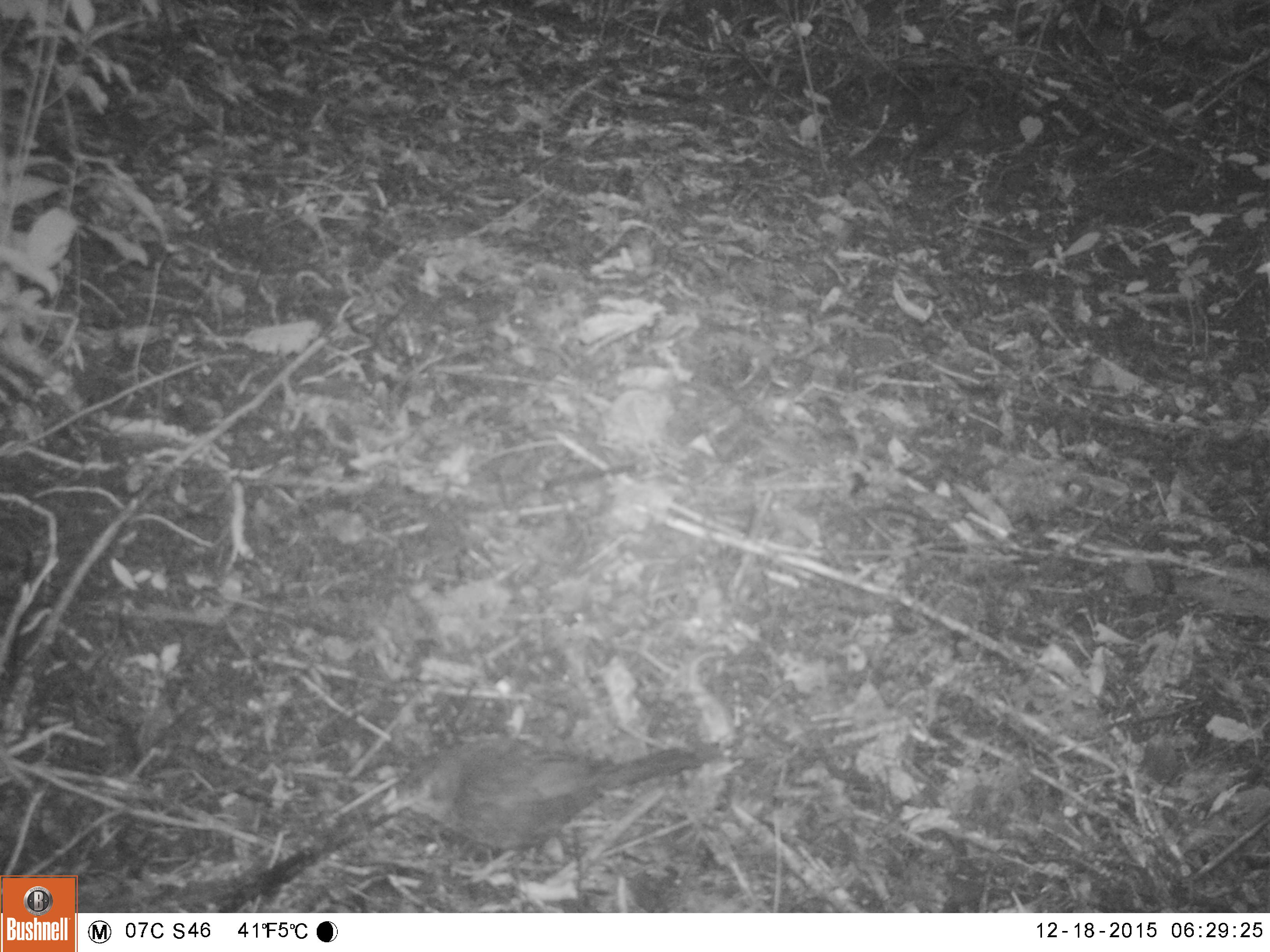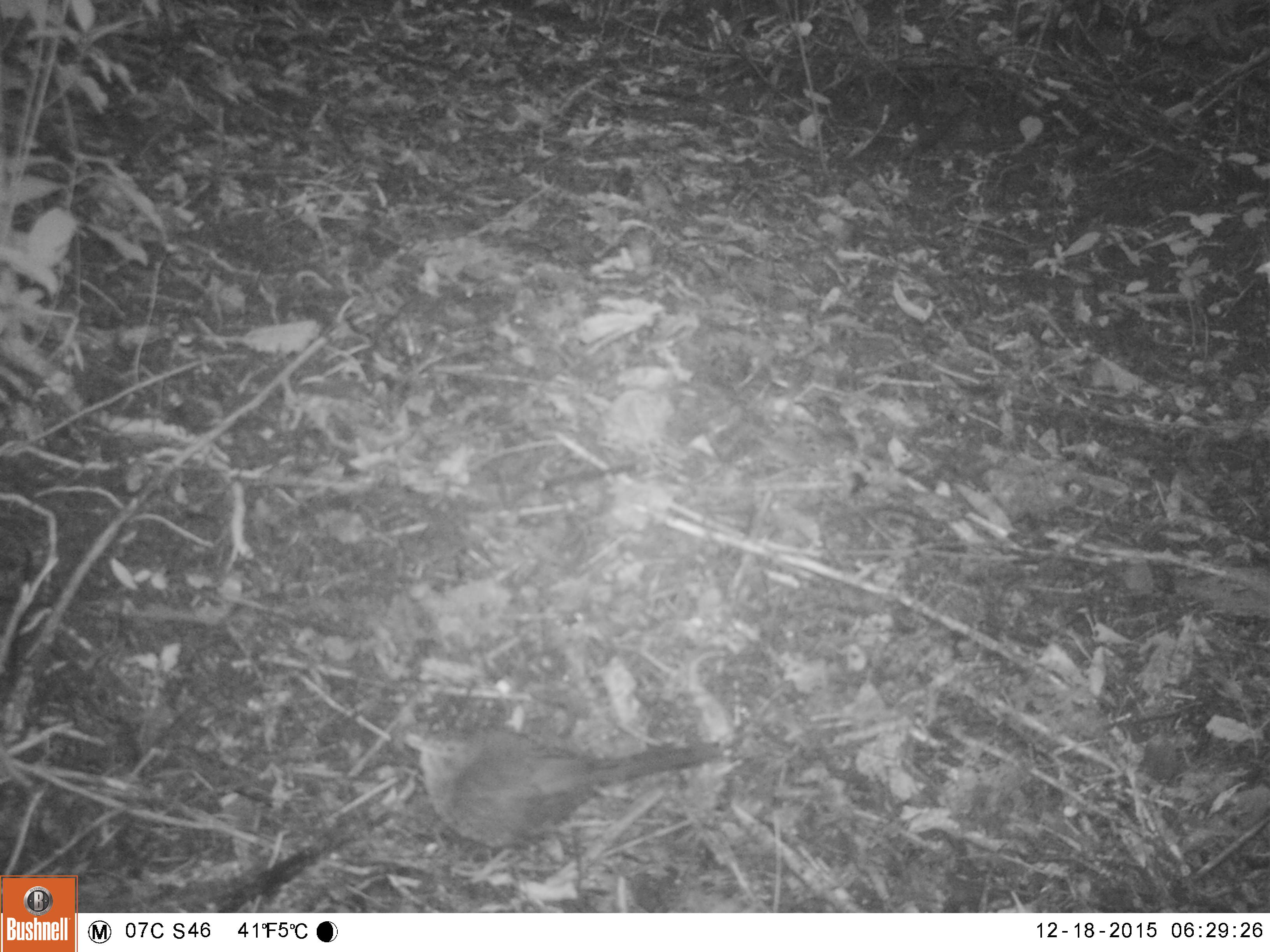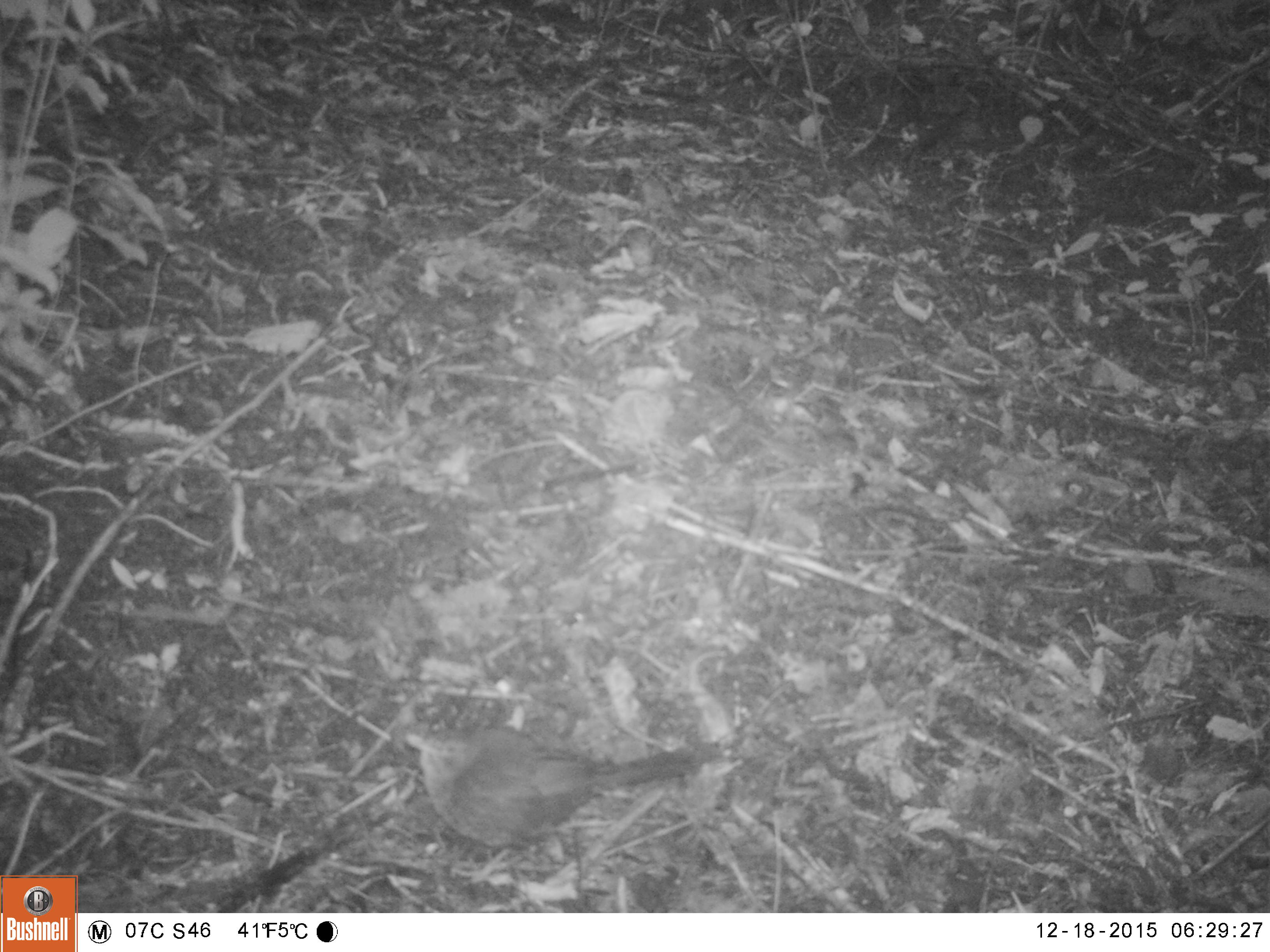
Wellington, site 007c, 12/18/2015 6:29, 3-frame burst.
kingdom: Animalia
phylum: Chordata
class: Aves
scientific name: Aves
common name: bird